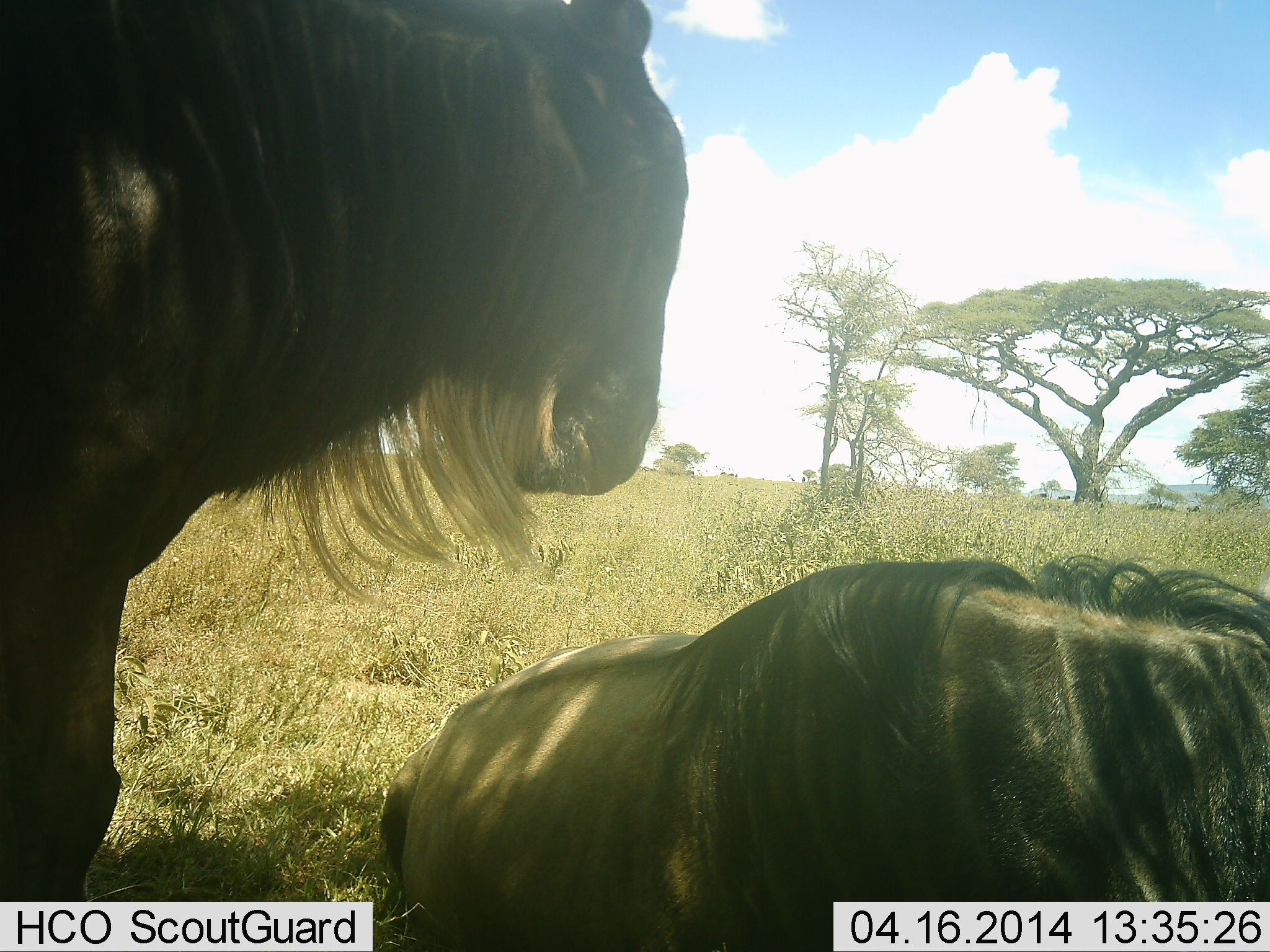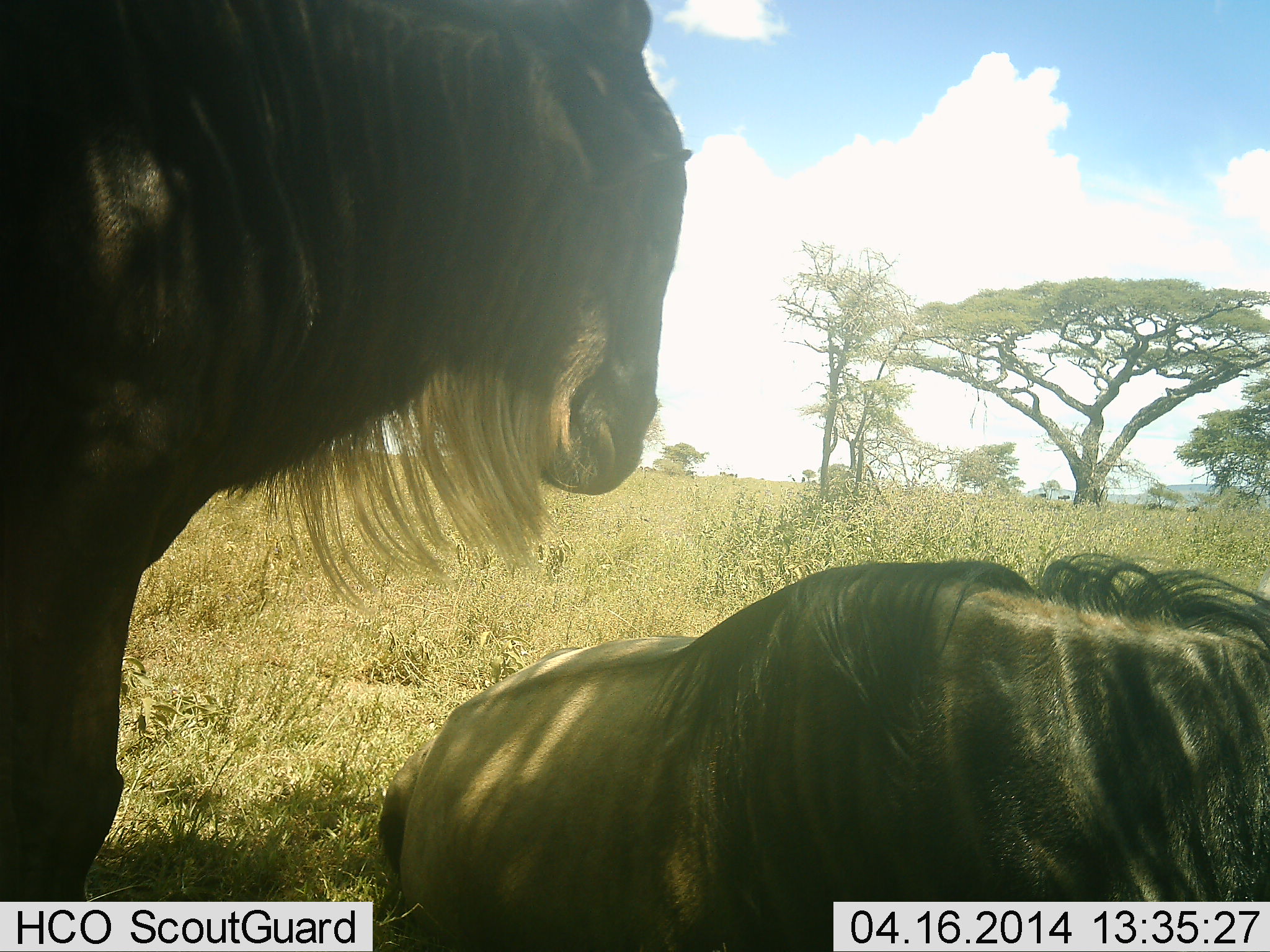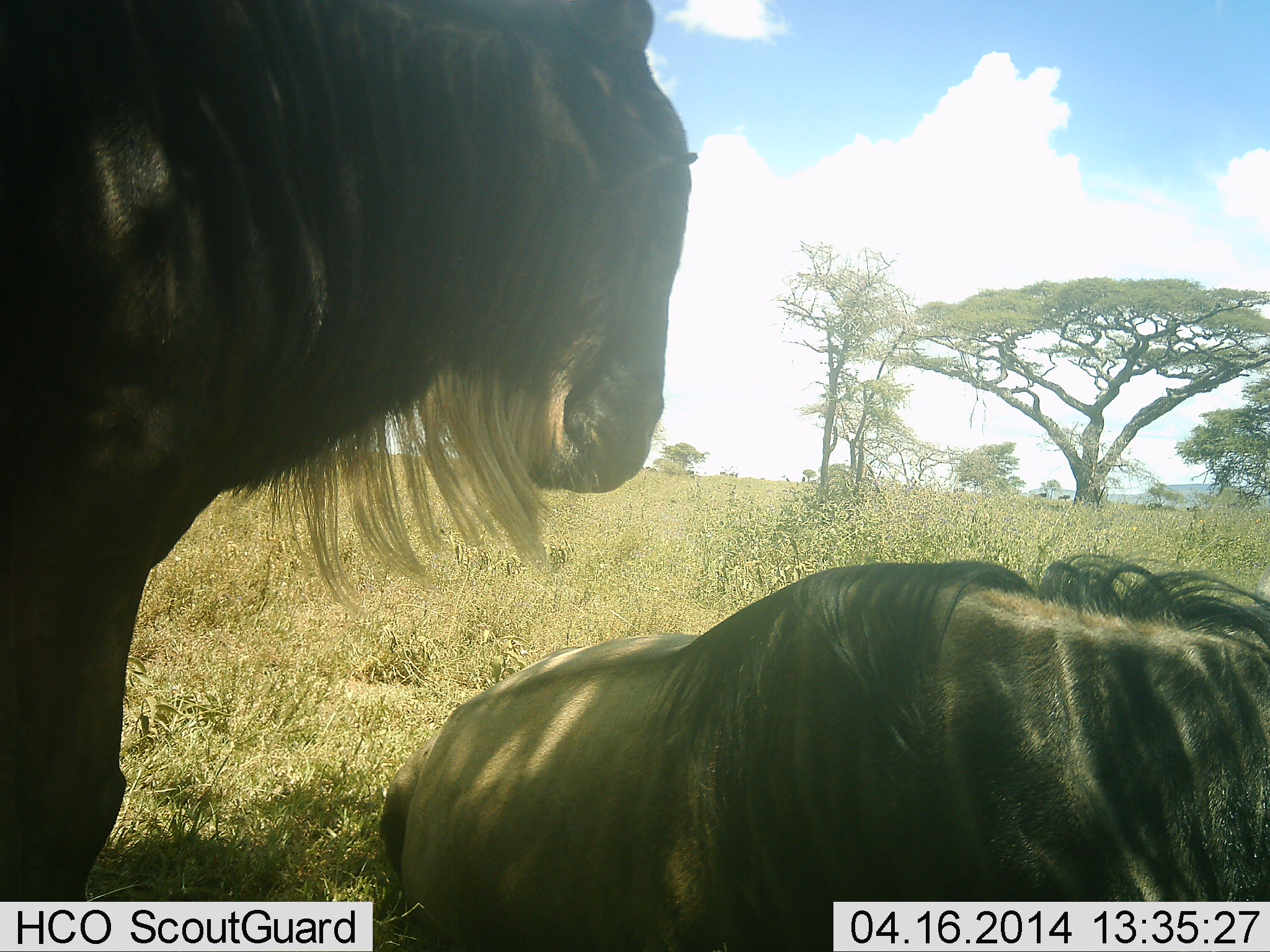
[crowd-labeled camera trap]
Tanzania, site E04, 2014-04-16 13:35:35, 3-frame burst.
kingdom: Animalia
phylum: Chordata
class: Mammalia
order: Artiodactyla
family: Bovidae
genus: Connochaetes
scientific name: Connochaetes taurinus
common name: blue wildebeest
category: wildebeest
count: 2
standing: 90%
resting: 100%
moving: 10%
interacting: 0%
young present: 0%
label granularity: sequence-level